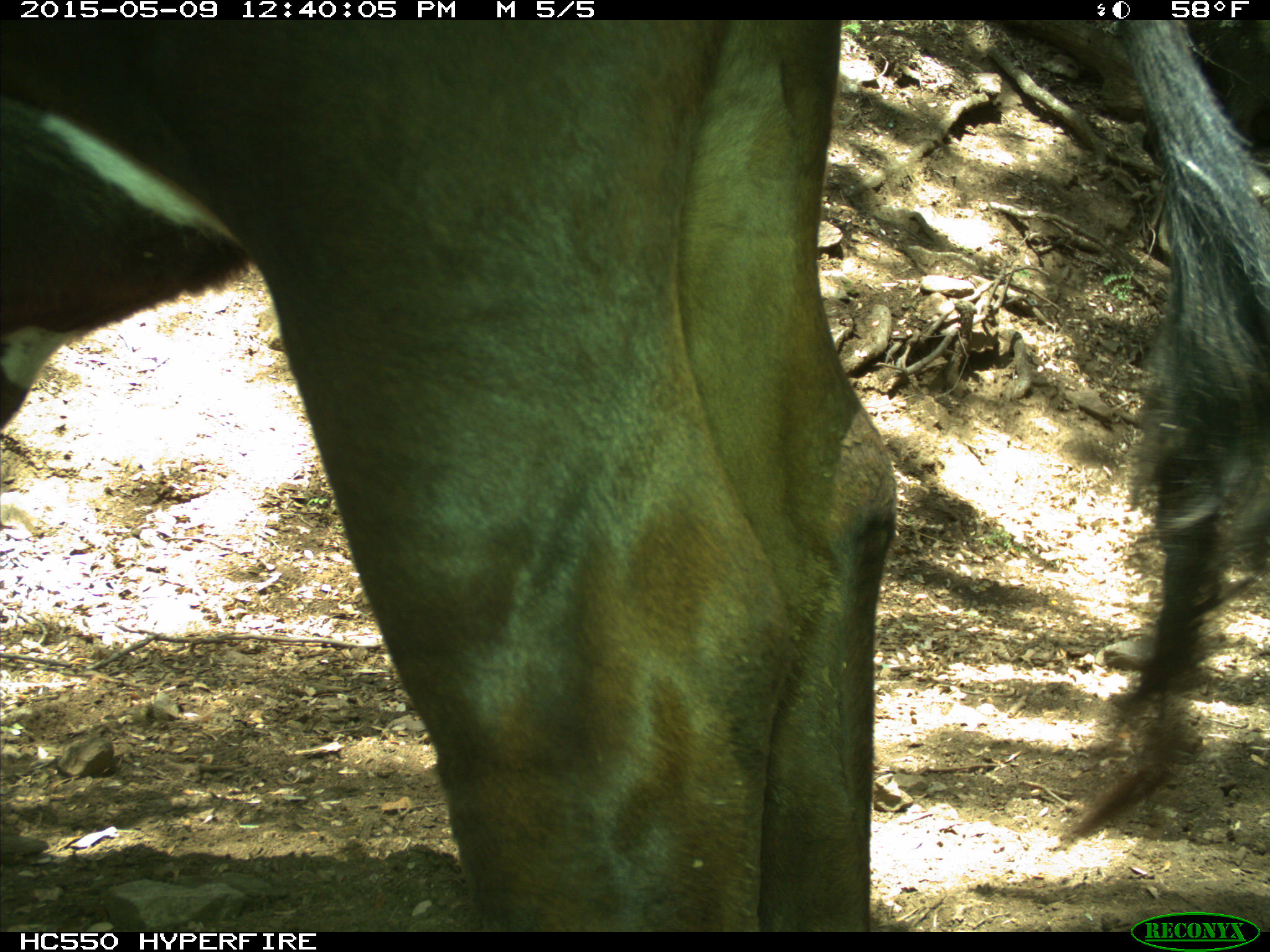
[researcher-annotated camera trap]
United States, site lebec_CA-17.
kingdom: Animalia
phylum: Chordata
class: Mammalia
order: Artiodactyla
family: Bovidae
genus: Bos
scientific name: Bos taurus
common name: domestic cow